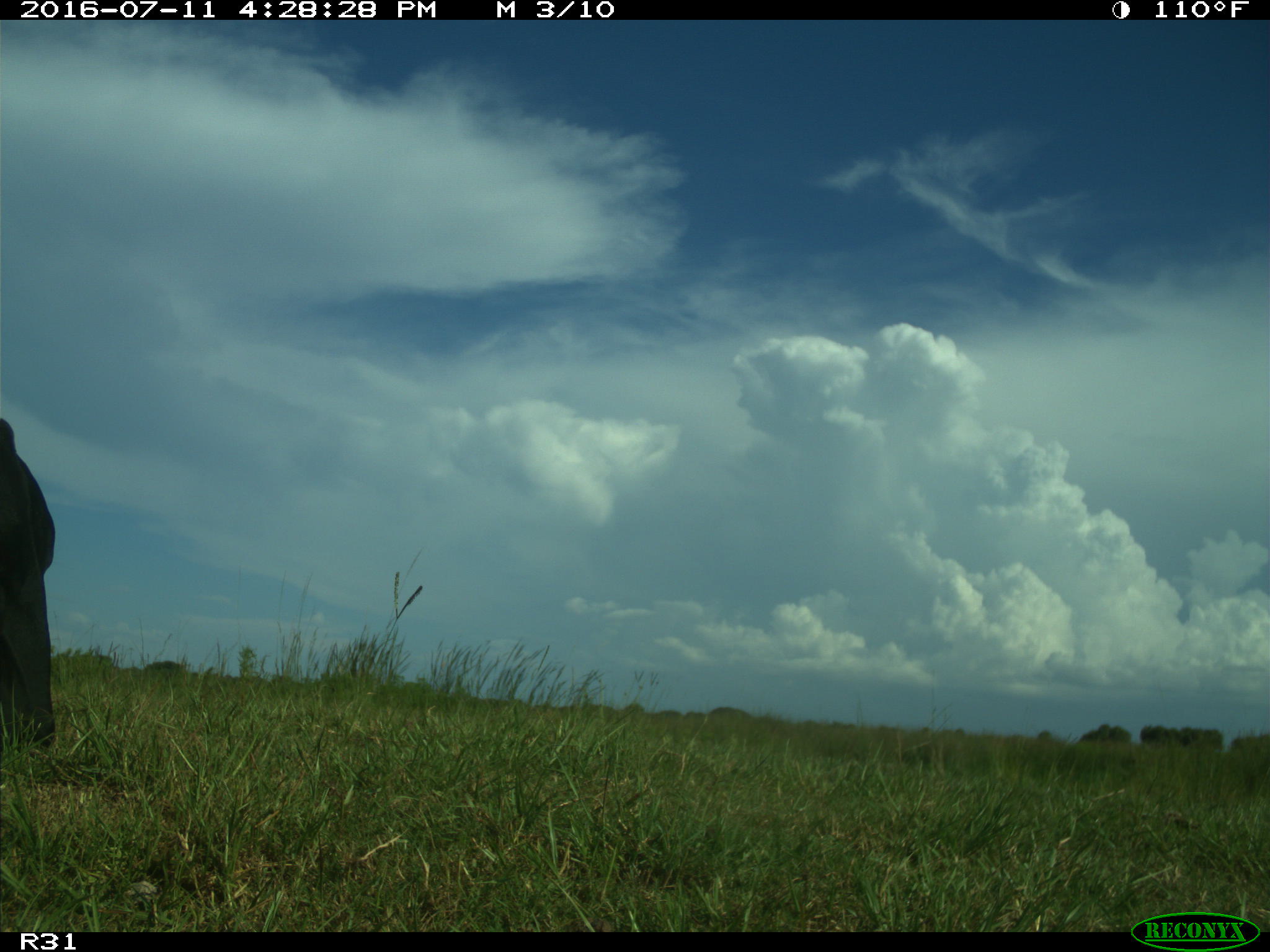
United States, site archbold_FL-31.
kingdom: Animalia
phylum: Chordata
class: Mammalia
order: Artiodactyla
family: Bovidae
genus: Bos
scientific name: Bos taurus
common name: domestic cow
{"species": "Bos taurus (domestic cow)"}